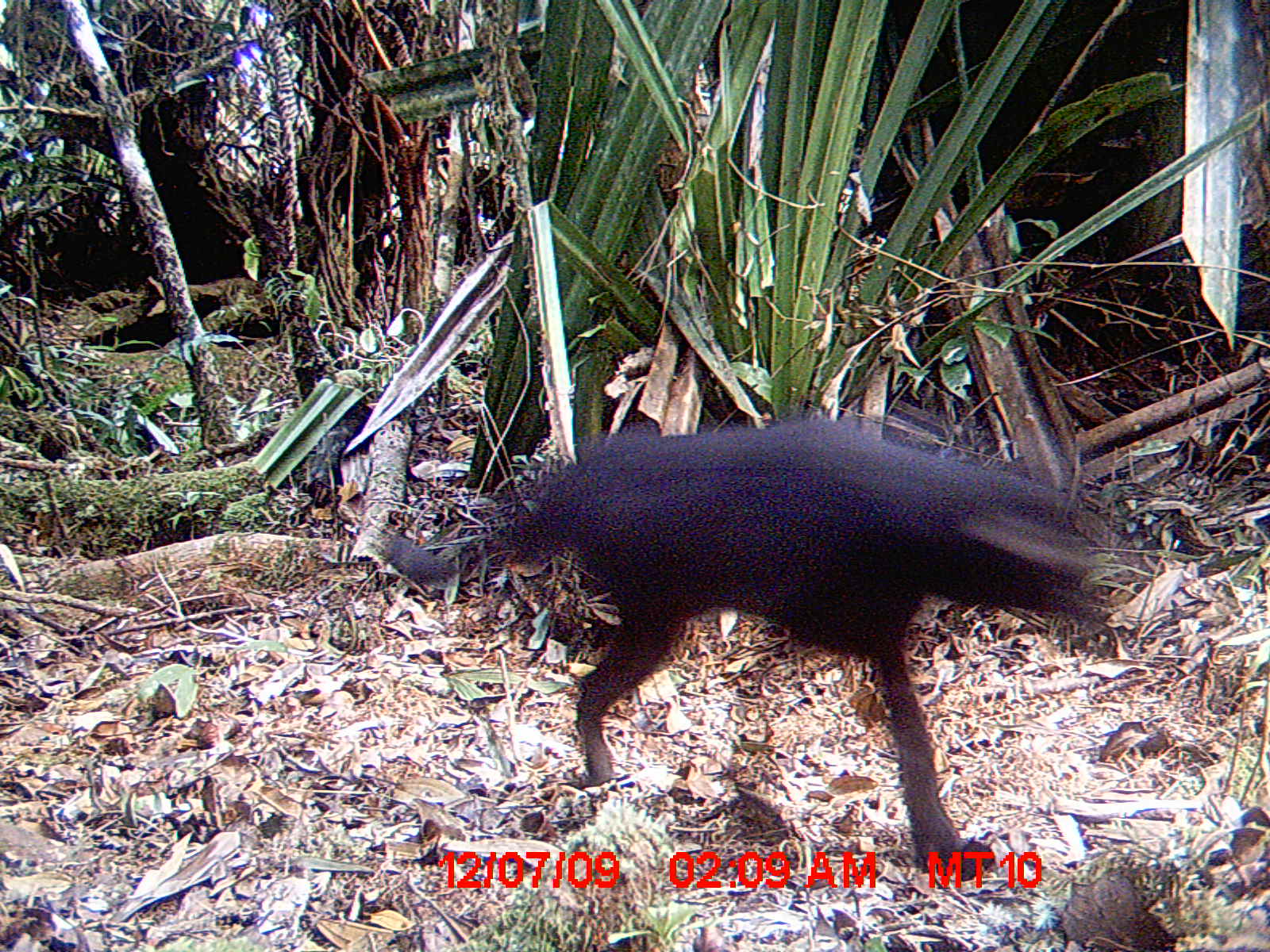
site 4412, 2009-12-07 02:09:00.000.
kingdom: Animalia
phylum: Chordata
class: Mammalia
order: Carnivora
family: Felidae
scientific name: Felidae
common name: felids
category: felis sp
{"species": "felis sp (felids) (Felidae)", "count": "1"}